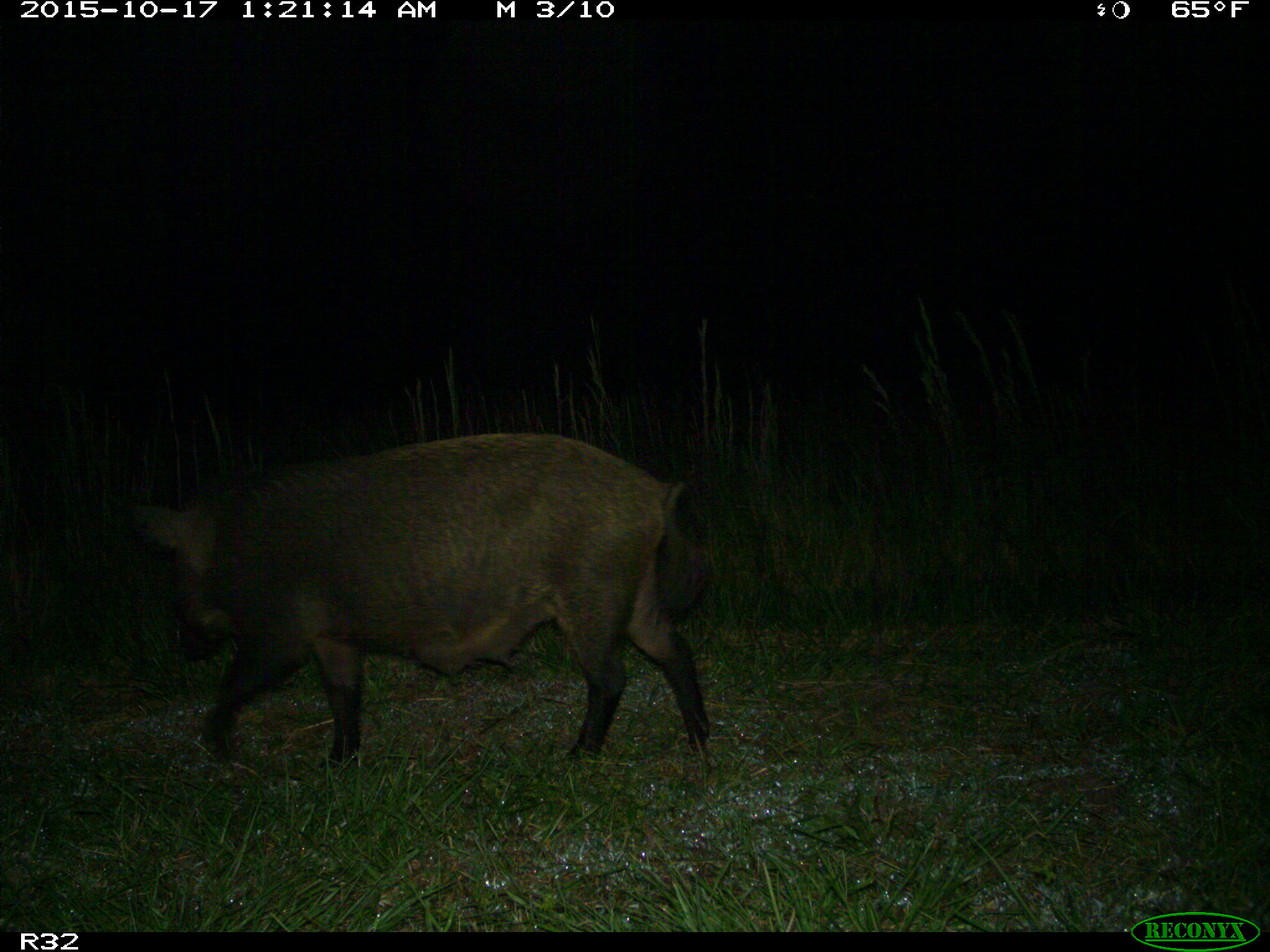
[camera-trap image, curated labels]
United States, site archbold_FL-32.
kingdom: Animalia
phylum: Chordata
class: Mammalia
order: Artiodactyla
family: Suidae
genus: Sus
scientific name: Sus scrofa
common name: wild boar